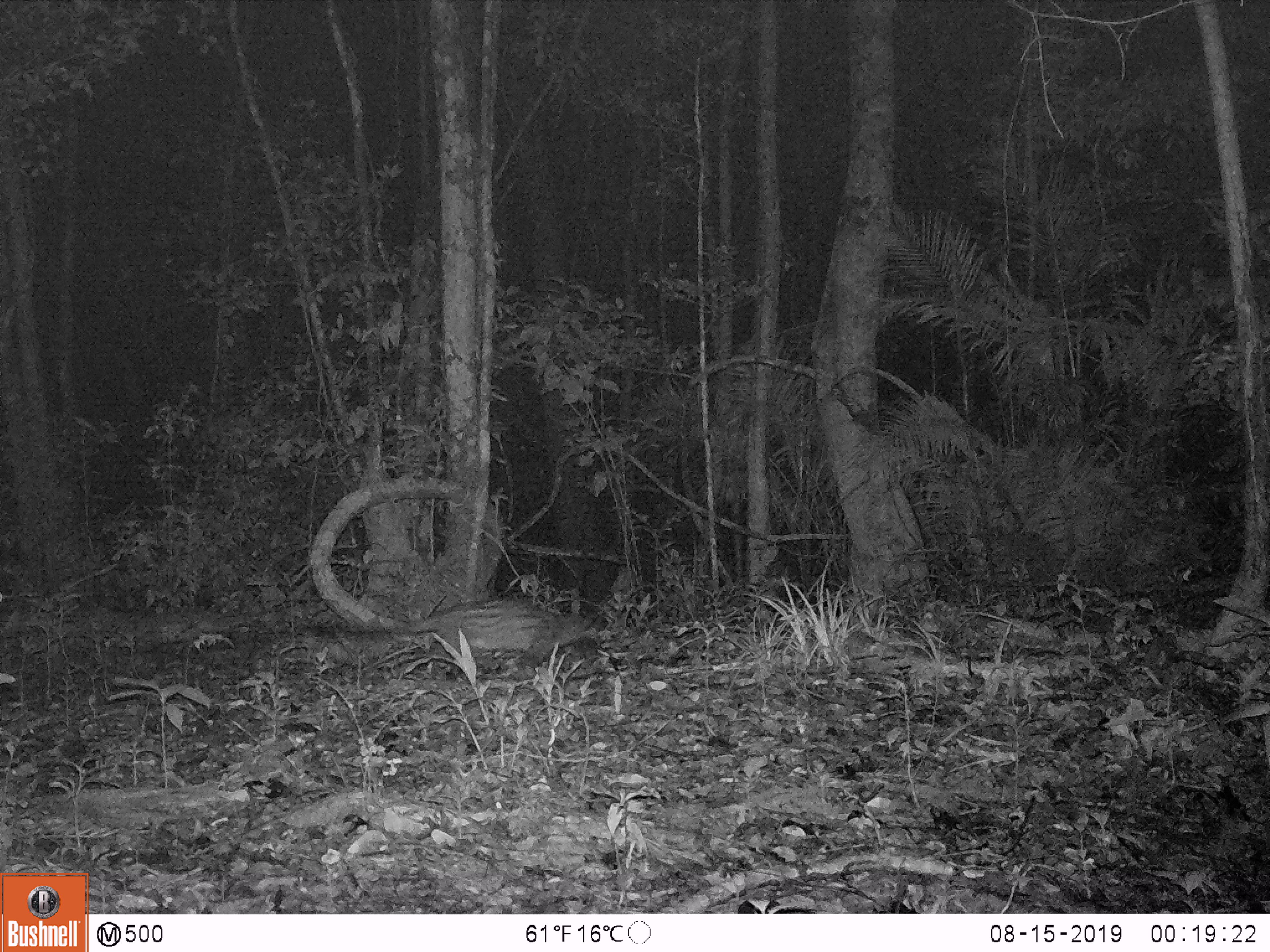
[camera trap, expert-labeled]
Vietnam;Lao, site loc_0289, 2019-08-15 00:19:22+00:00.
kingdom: Animalia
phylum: Chordata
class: Mammalia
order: Carnivora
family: Viverridae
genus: Paradoxurus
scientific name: Paradoxurus hermaphroditus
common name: common palm civet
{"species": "common palm civet (Paradoxurus hermaphroditus)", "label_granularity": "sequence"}